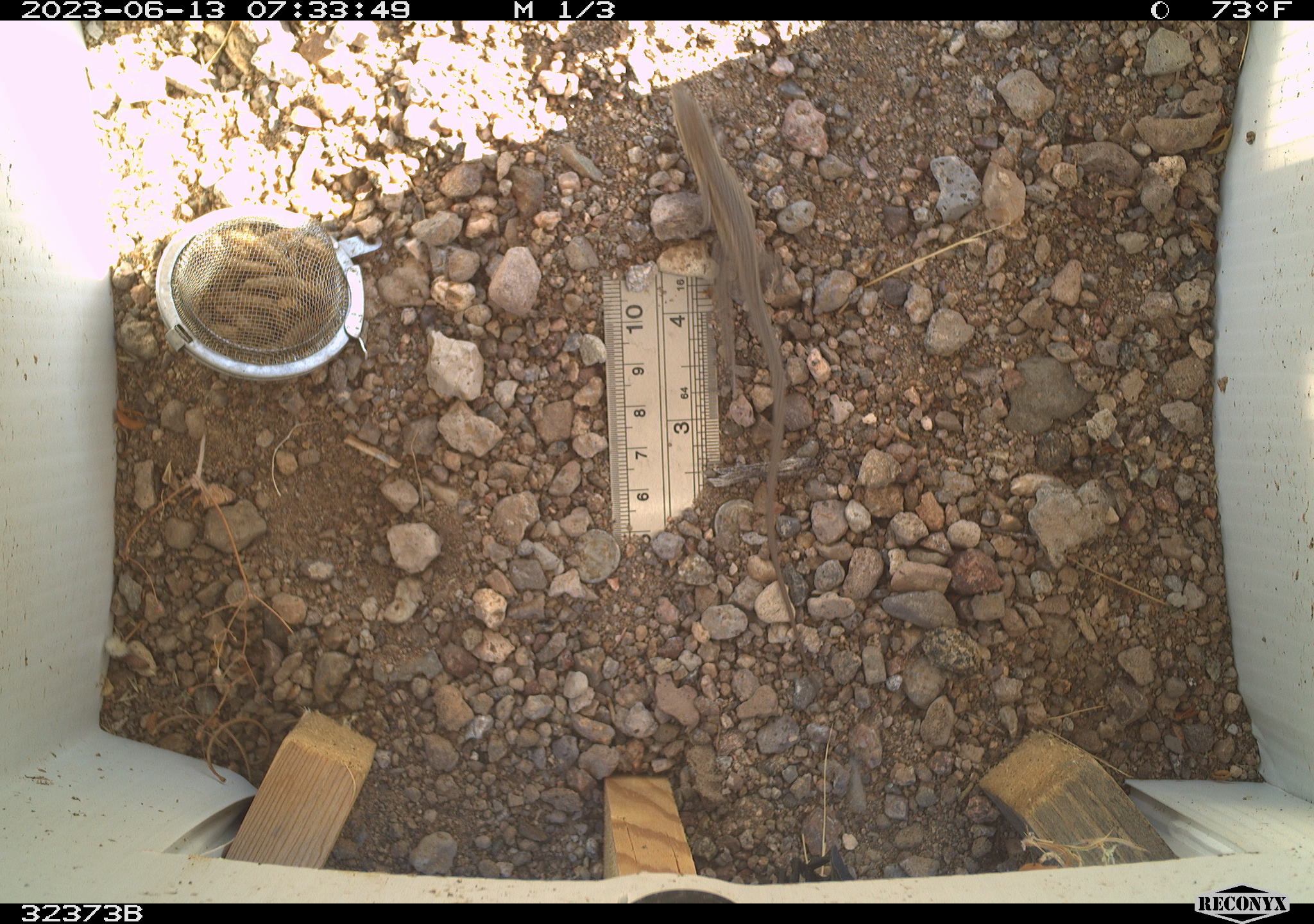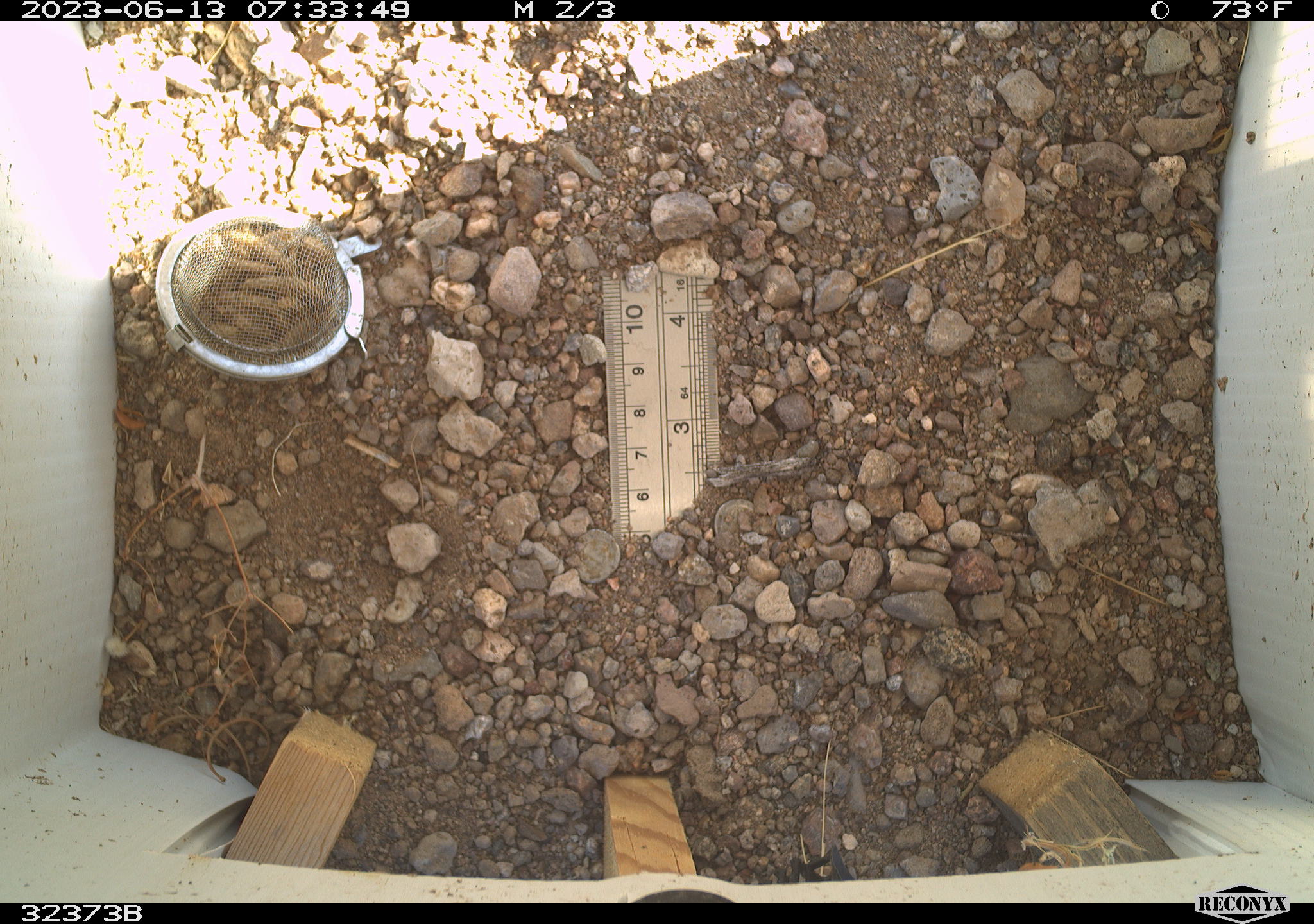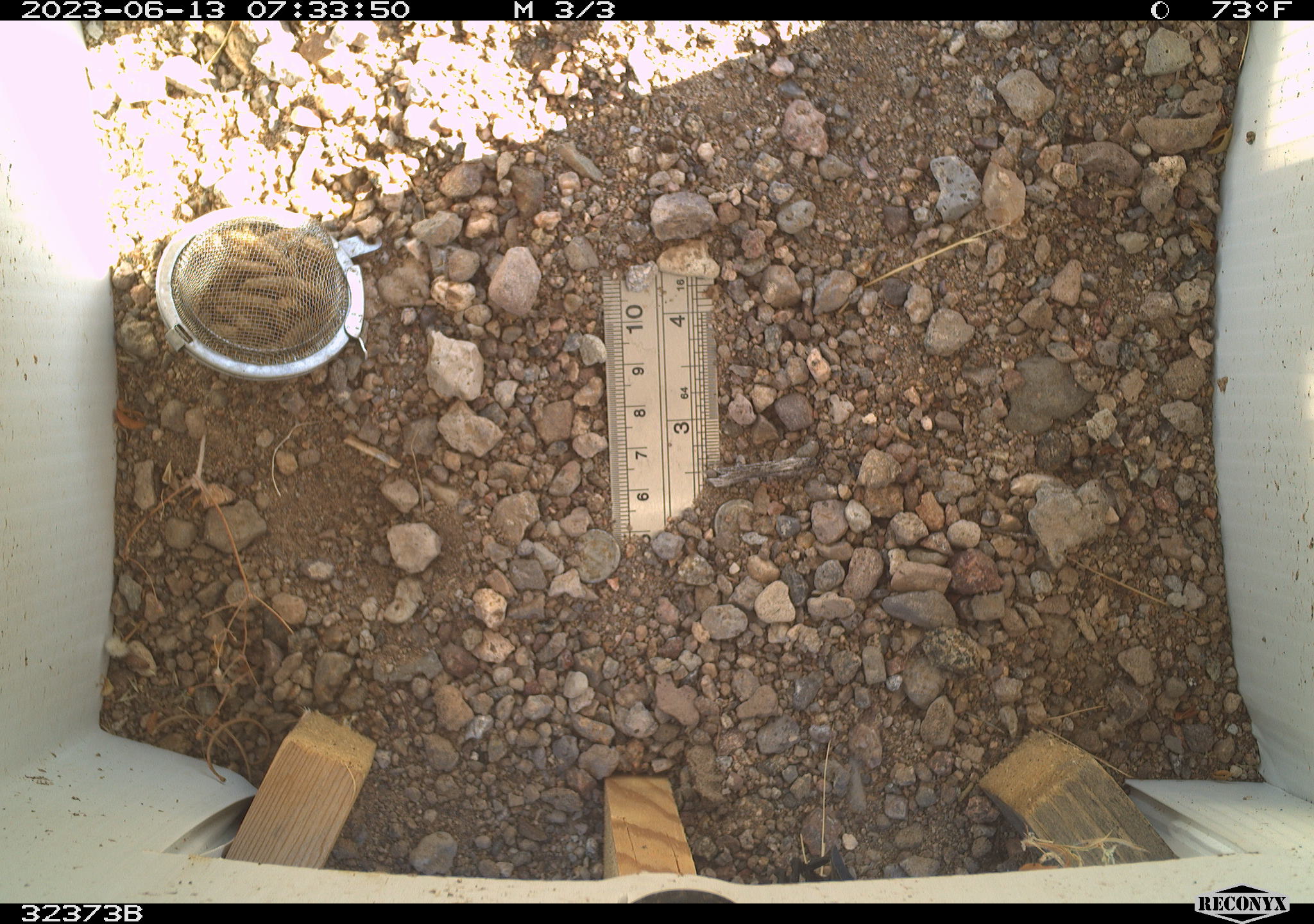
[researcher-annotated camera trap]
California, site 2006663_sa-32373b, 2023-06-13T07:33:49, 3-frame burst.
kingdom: Animalia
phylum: Chordata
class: Reptilia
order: Squamata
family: Phrynosomatidae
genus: Sceloporus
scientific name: Sceloporus graciosus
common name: common sagebrush lizard